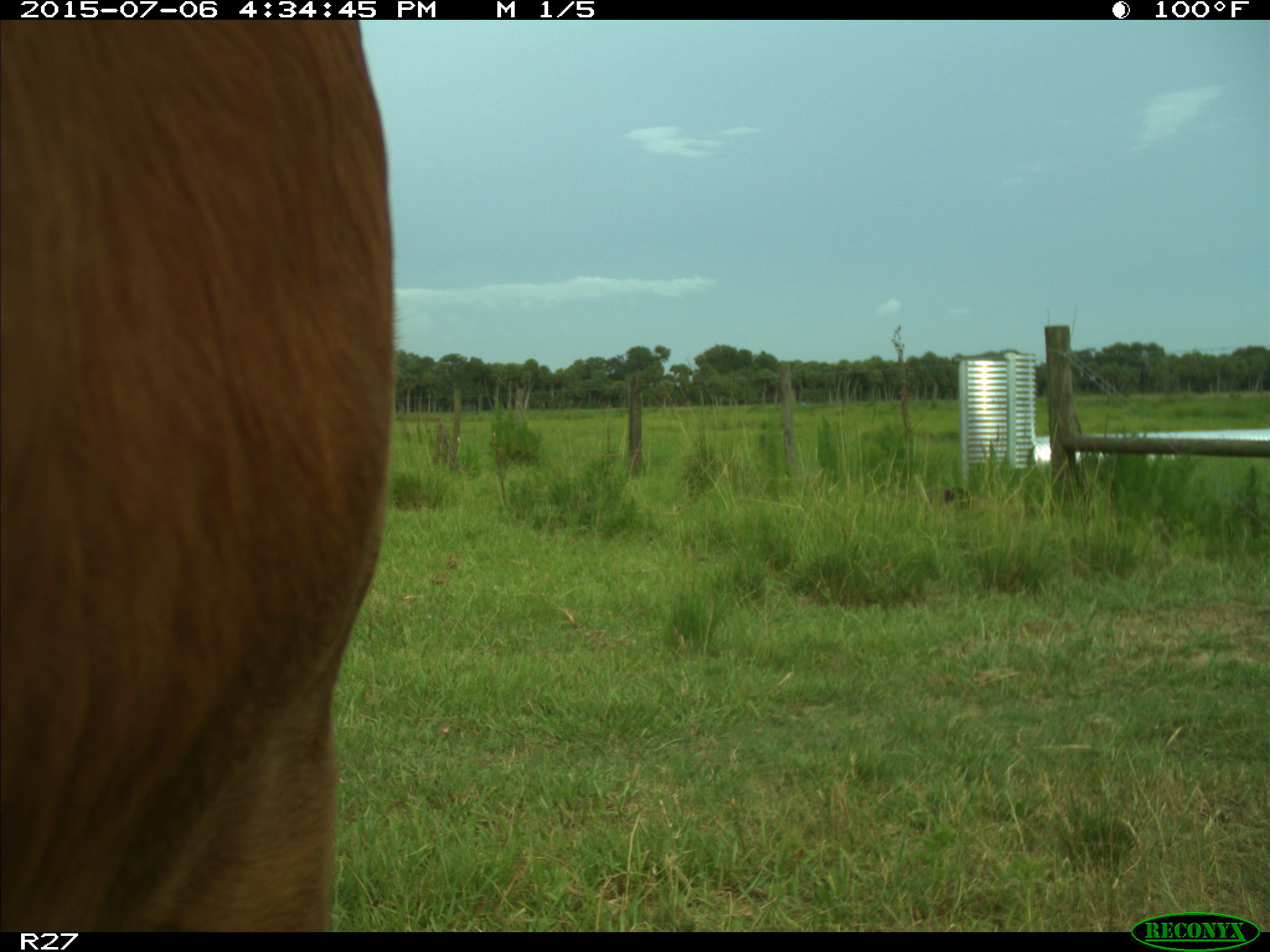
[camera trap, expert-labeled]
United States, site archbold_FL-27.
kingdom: Animalia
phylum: Chordata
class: Mammalia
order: Artiodactyla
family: Bovidae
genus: Bos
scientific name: Bos taurus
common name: domestic cow